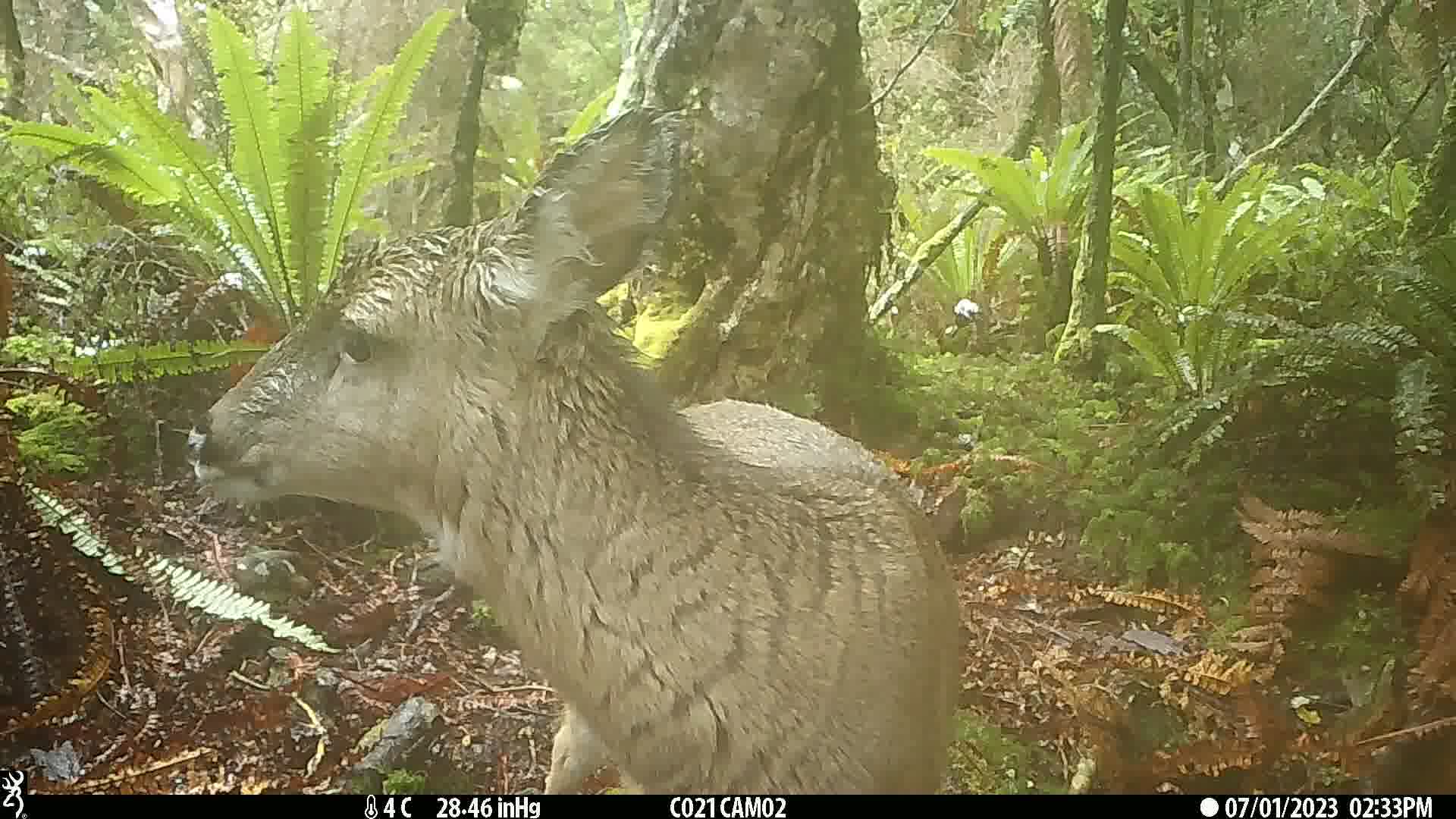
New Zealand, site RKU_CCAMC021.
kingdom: Animalia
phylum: Chordata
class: Mammalia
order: Artiodactyla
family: Cervidae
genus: Odocoileus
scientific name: Odocoileus virginianus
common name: white-tailed deer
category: white tailed deer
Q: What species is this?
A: White tailed deer (white-tailed deer) (Odocoileus virginianus).